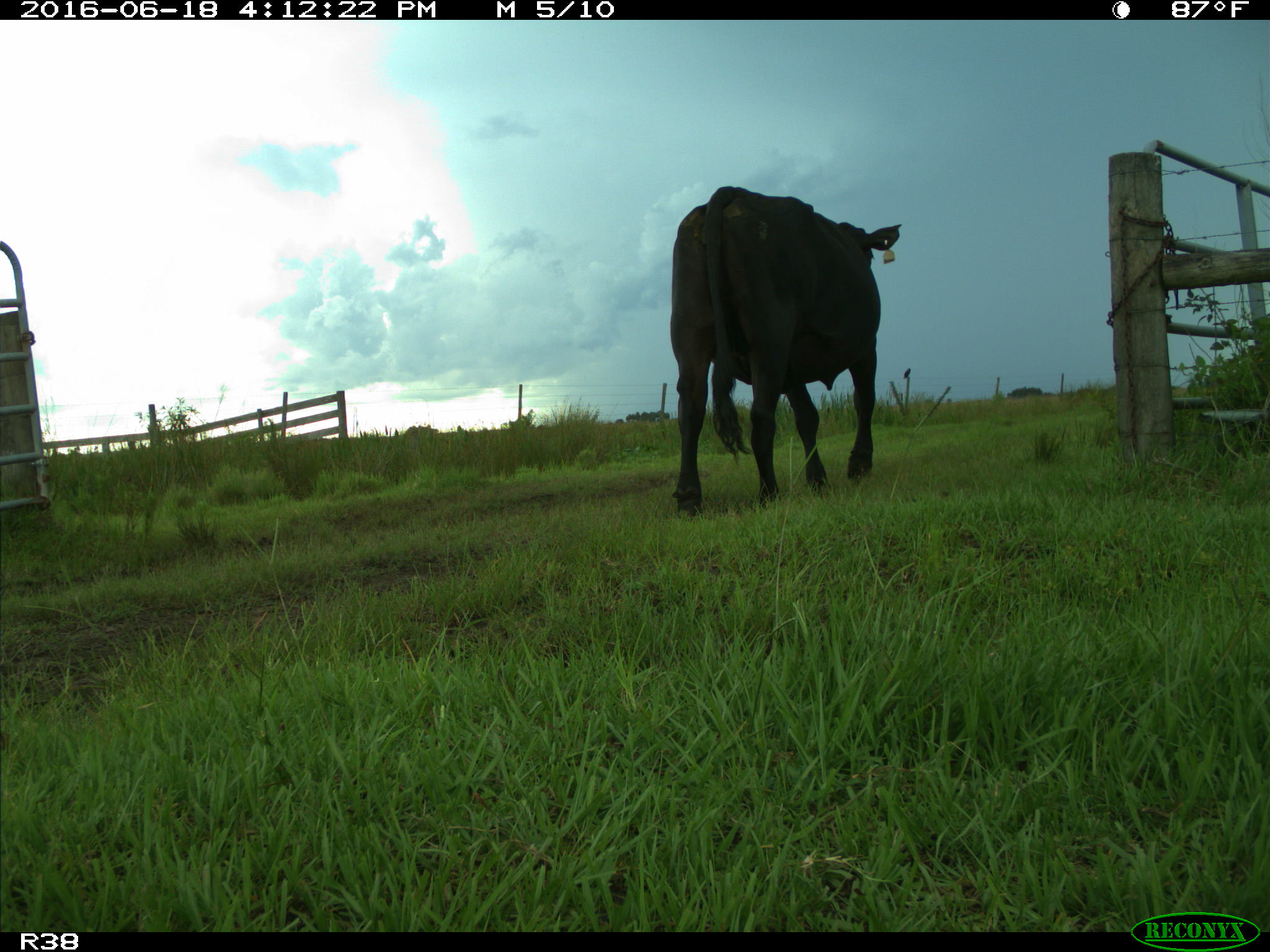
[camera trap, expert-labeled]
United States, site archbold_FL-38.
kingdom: Animalia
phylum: Chordata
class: Mammalia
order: Artiodactyla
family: Bovidae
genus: Bos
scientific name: Bos taurus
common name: domestic cow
Bos taurus (domestic cow).